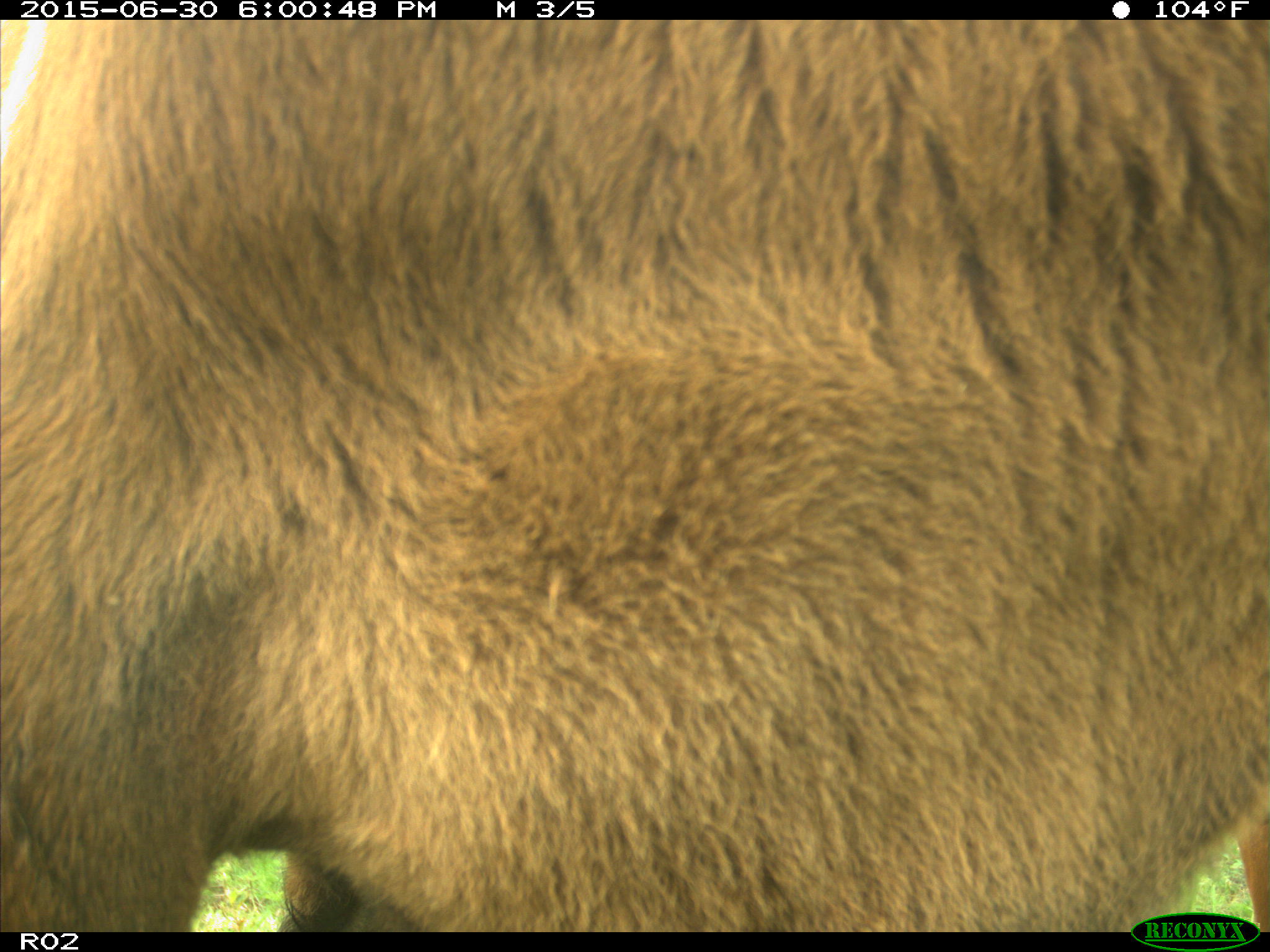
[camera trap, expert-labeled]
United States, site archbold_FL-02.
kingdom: Animalia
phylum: Chordata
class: Mammalia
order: Artiodactyla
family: Bovidae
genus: Bos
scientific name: Bos taurus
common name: domestic cow